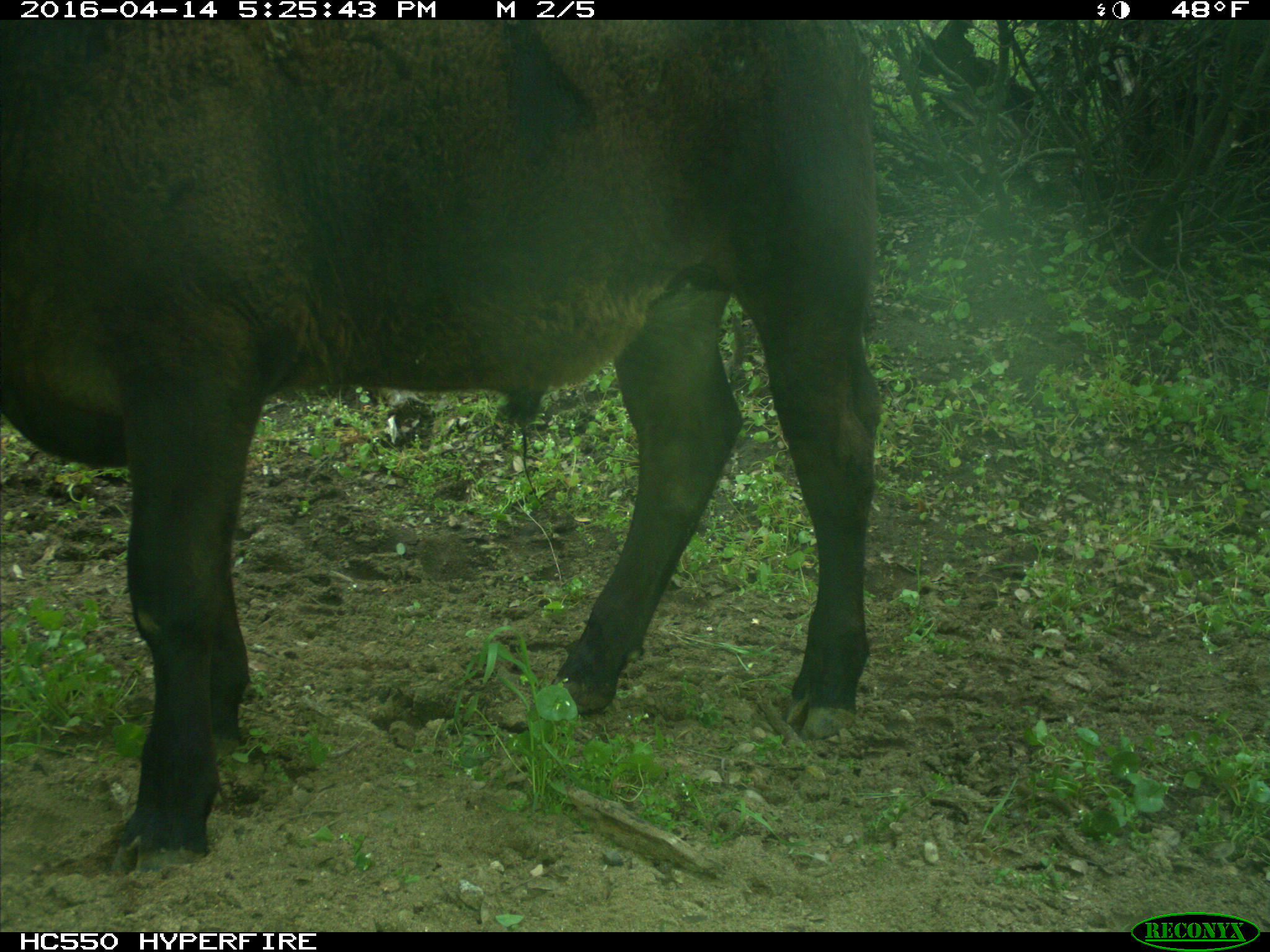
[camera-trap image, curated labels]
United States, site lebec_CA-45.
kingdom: Animalia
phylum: Chordata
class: Mammalia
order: Artiodactyla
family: Bovidae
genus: Bos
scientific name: Bos taurus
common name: domestic cow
Bos taurus (domestic cow).